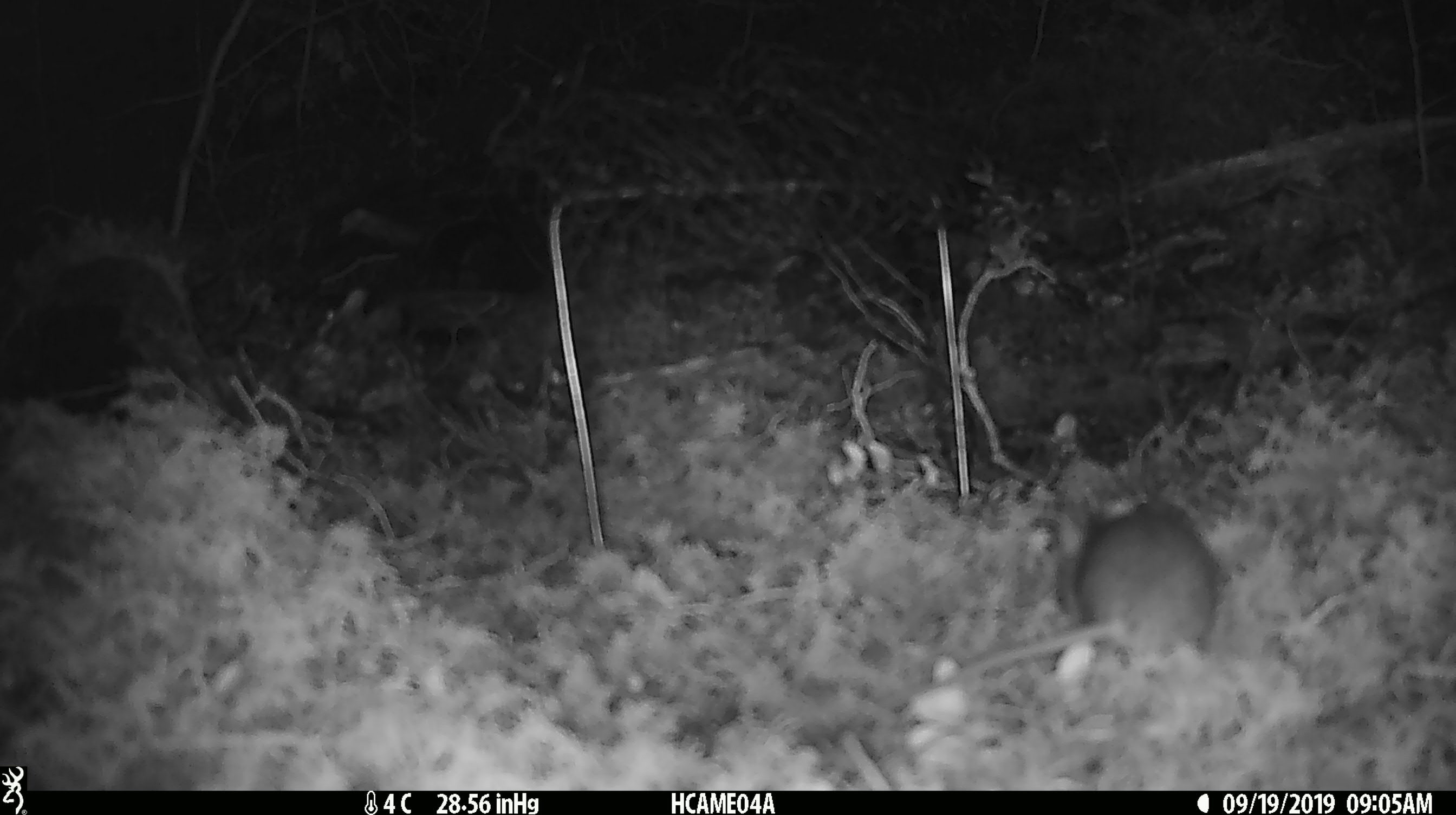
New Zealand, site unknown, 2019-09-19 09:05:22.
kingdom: Animalia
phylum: Chordata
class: Mammalia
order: Rodentia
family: Muridae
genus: Mus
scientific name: Mus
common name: mouse